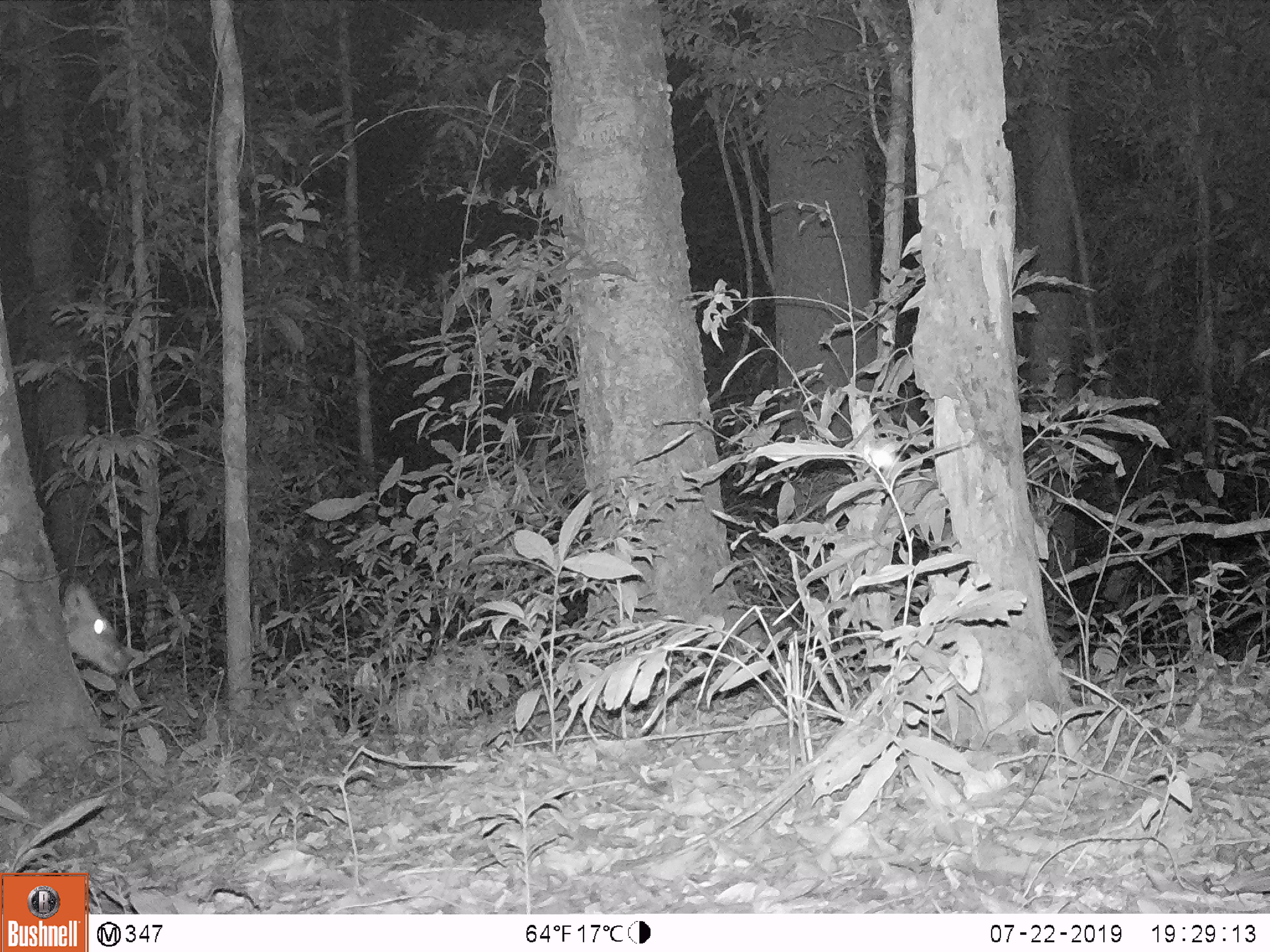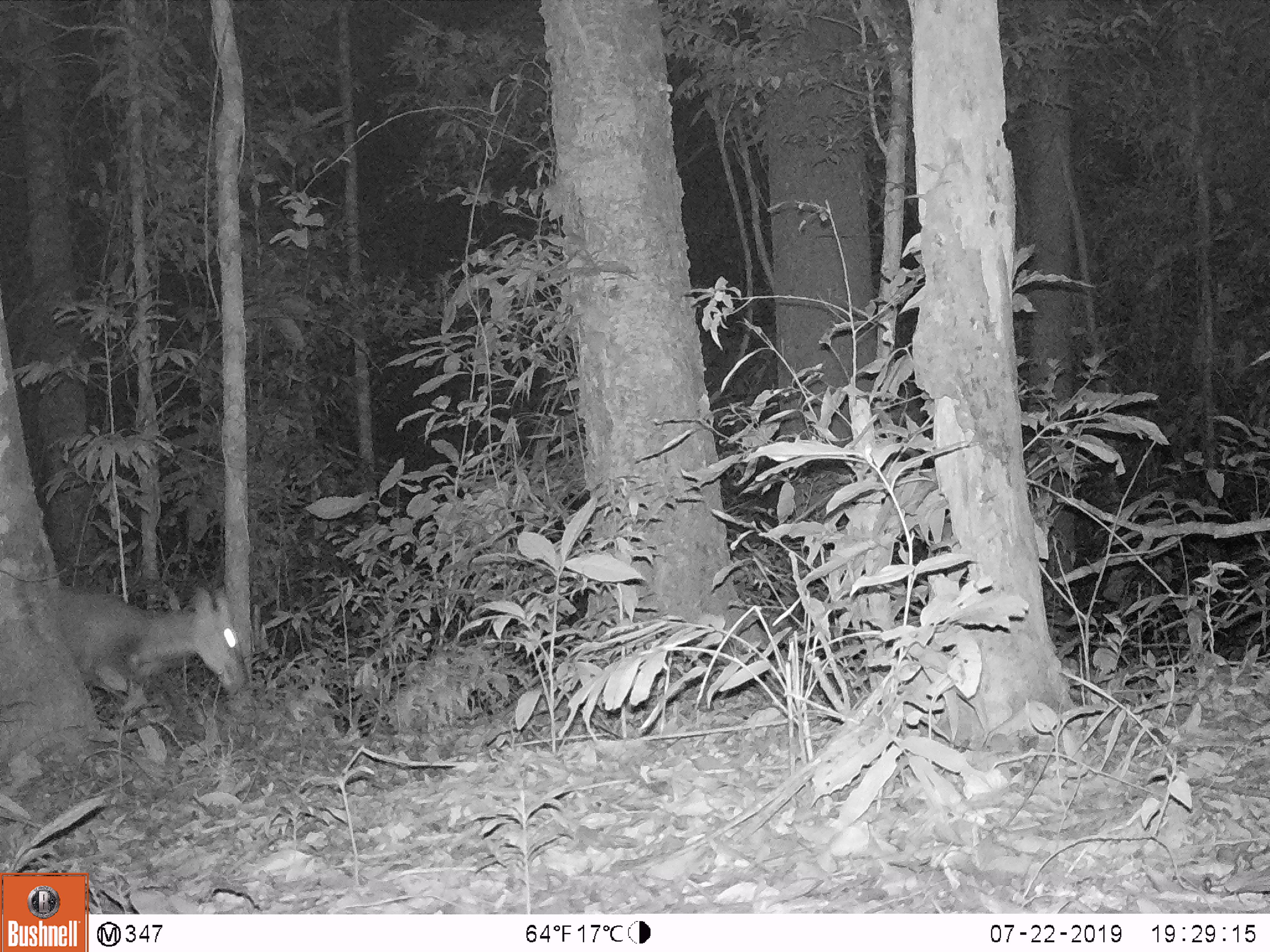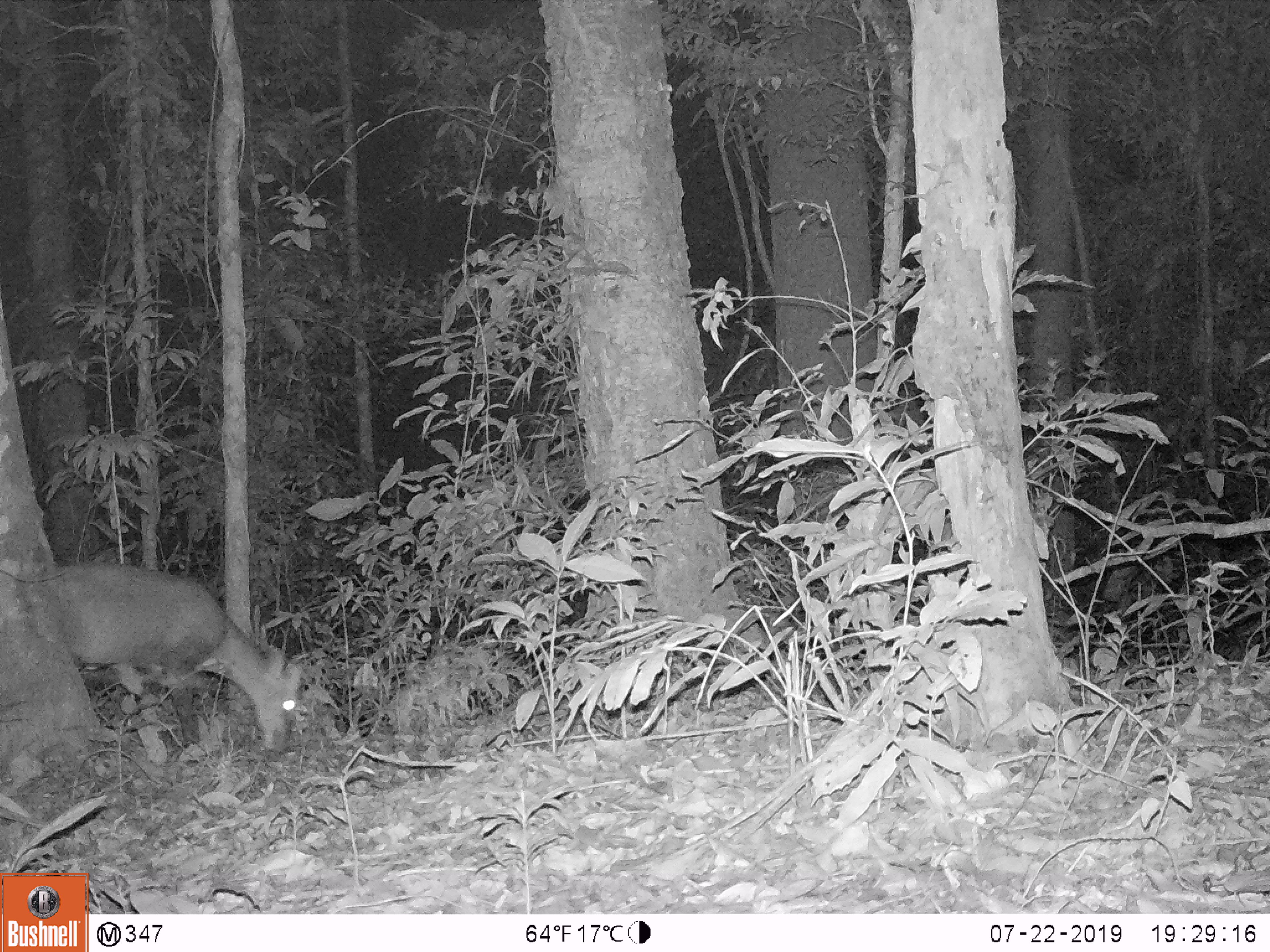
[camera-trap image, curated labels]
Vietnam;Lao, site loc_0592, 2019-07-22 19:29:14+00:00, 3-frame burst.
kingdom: Animalia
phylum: Chordata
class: Mammalia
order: Artiodactyla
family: Cervidae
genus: Muntiacus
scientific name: Muntiacus rooseveltorum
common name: roosevelt's muntjac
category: roosevelts muntjac group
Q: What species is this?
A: Roosevelts muntjac group (roosevelt's muntjac) (Muntiacus rooseveltorum).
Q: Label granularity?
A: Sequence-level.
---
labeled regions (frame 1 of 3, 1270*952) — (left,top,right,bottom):
roosevelts muntjac group: (61,580,136,678)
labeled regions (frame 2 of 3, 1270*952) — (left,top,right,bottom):
roosevelts muntjac group: (45,583,246,720)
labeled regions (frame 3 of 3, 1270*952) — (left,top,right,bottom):
roosevelts muntjac group: (55,558,301,760)